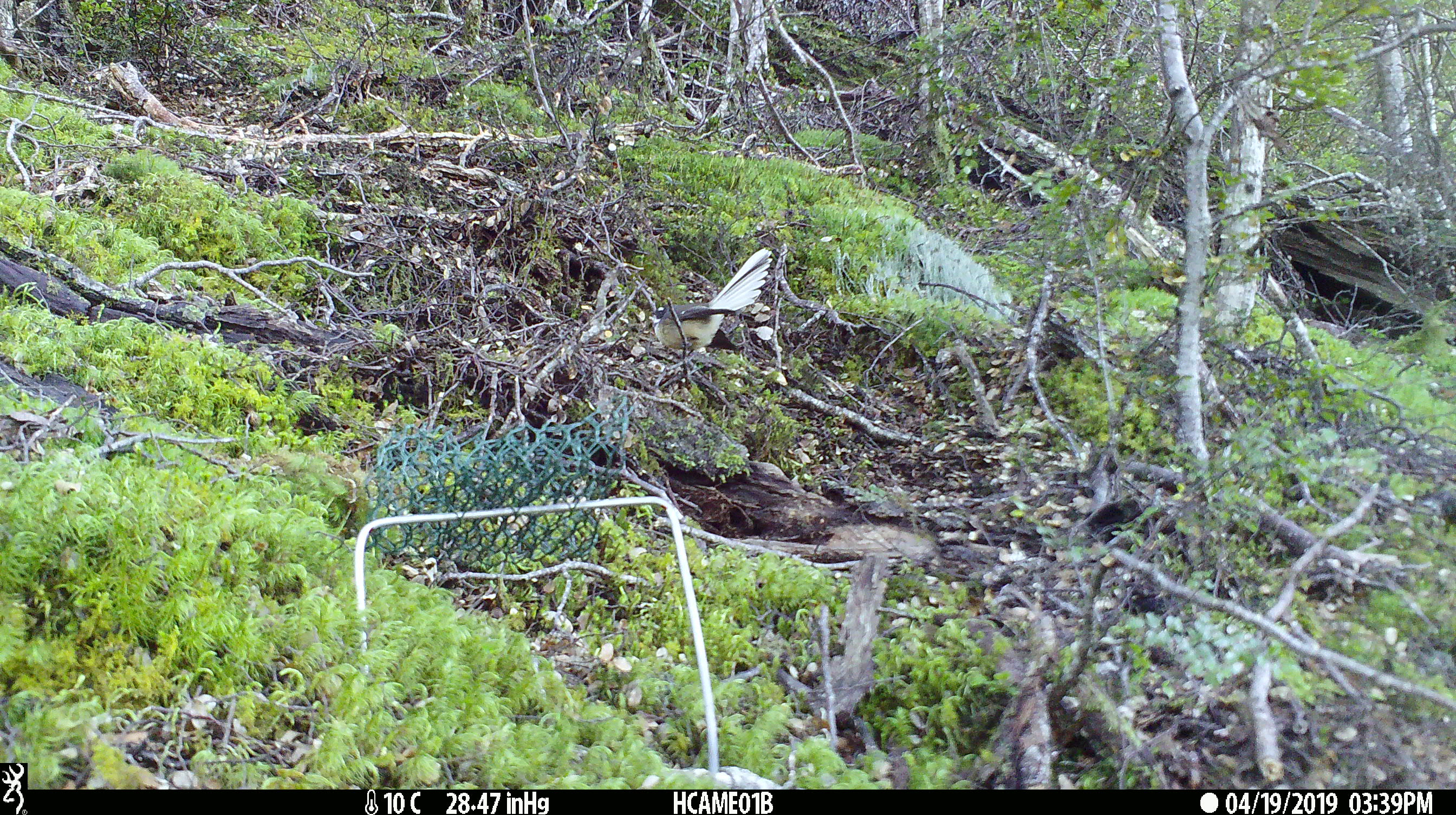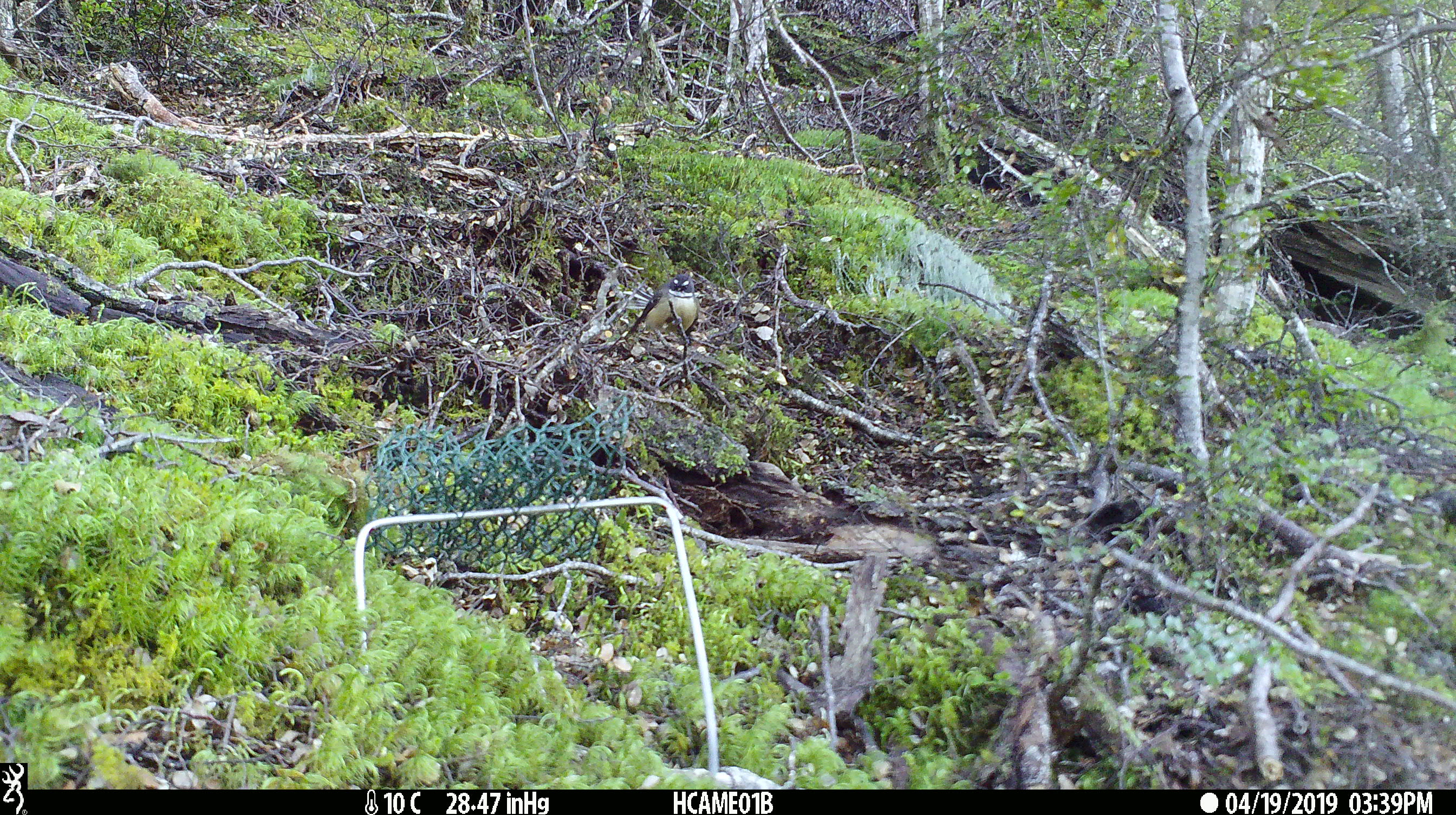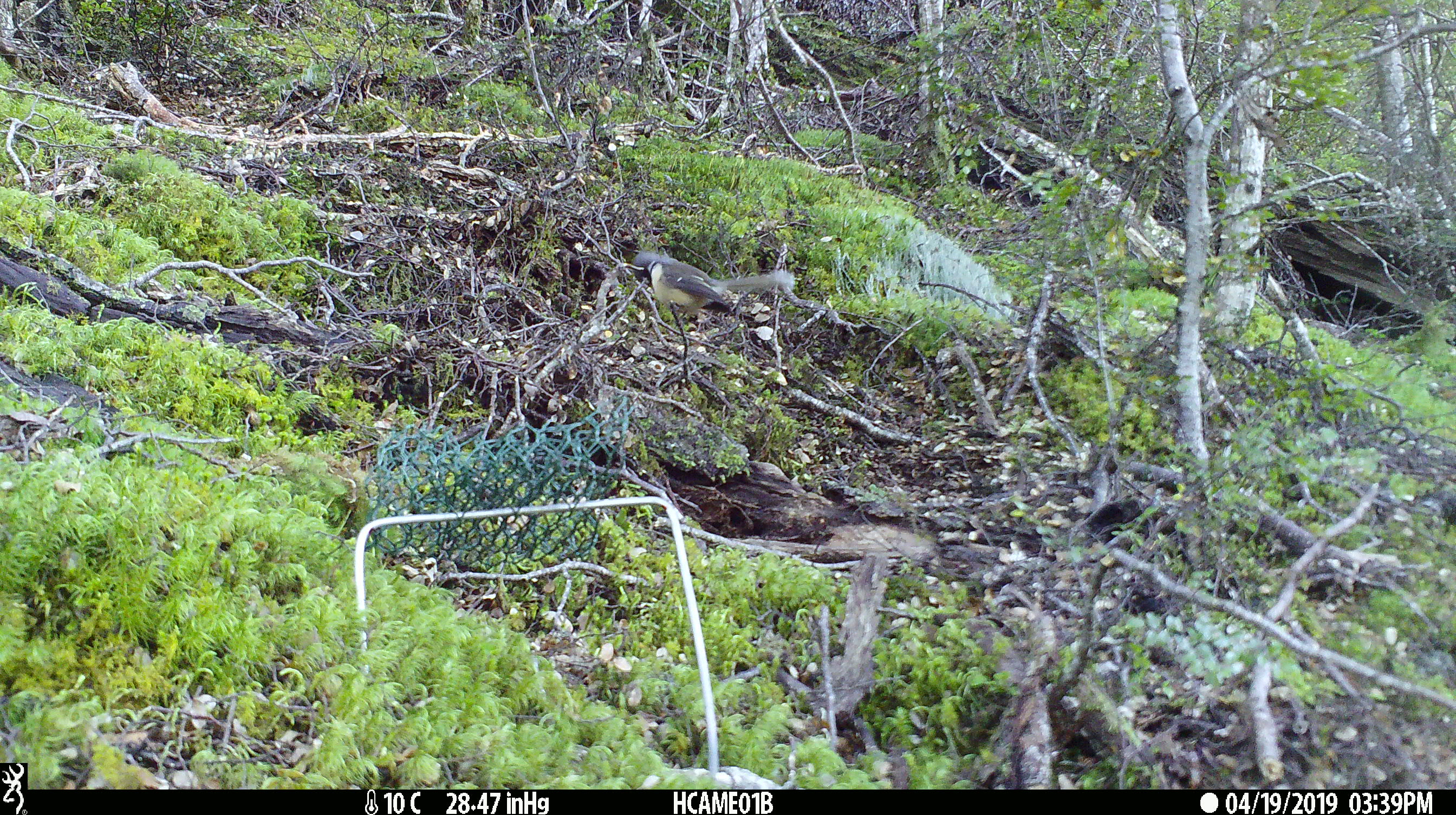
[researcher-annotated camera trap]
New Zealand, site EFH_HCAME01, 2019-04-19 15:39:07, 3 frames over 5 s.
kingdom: Animalia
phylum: Chordata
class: Aves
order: Passeriformes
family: Rhipiduridae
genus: Rhipidura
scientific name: Rhipidura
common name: fantails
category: fantail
Fantail (fantails) (Rhipidura).